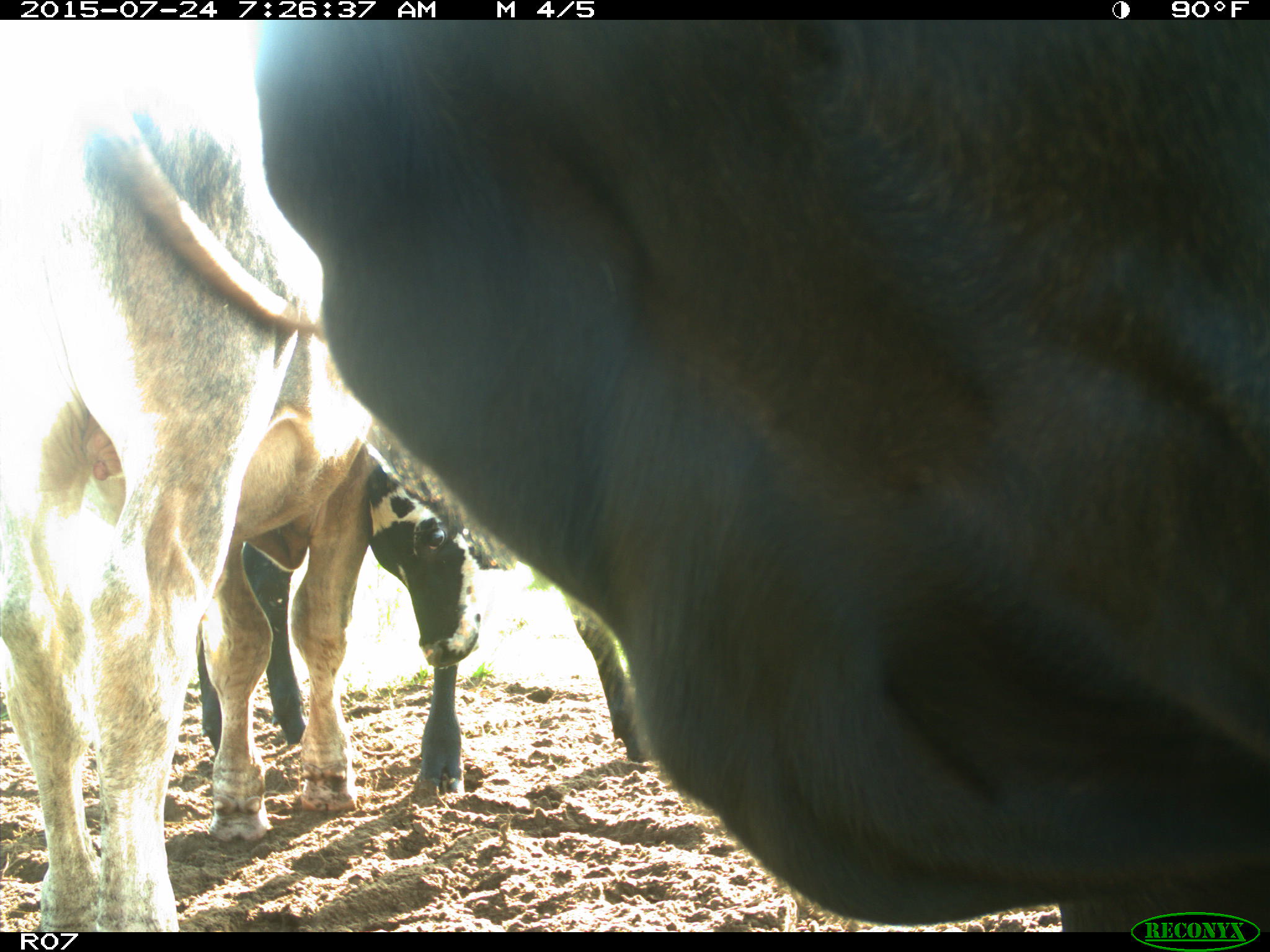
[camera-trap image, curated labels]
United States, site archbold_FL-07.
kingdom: Animalia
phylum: Chordata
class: Mammalia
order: Artiodactyla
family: Bovidae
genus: Bos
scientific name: Bos taurus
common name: domestic cow